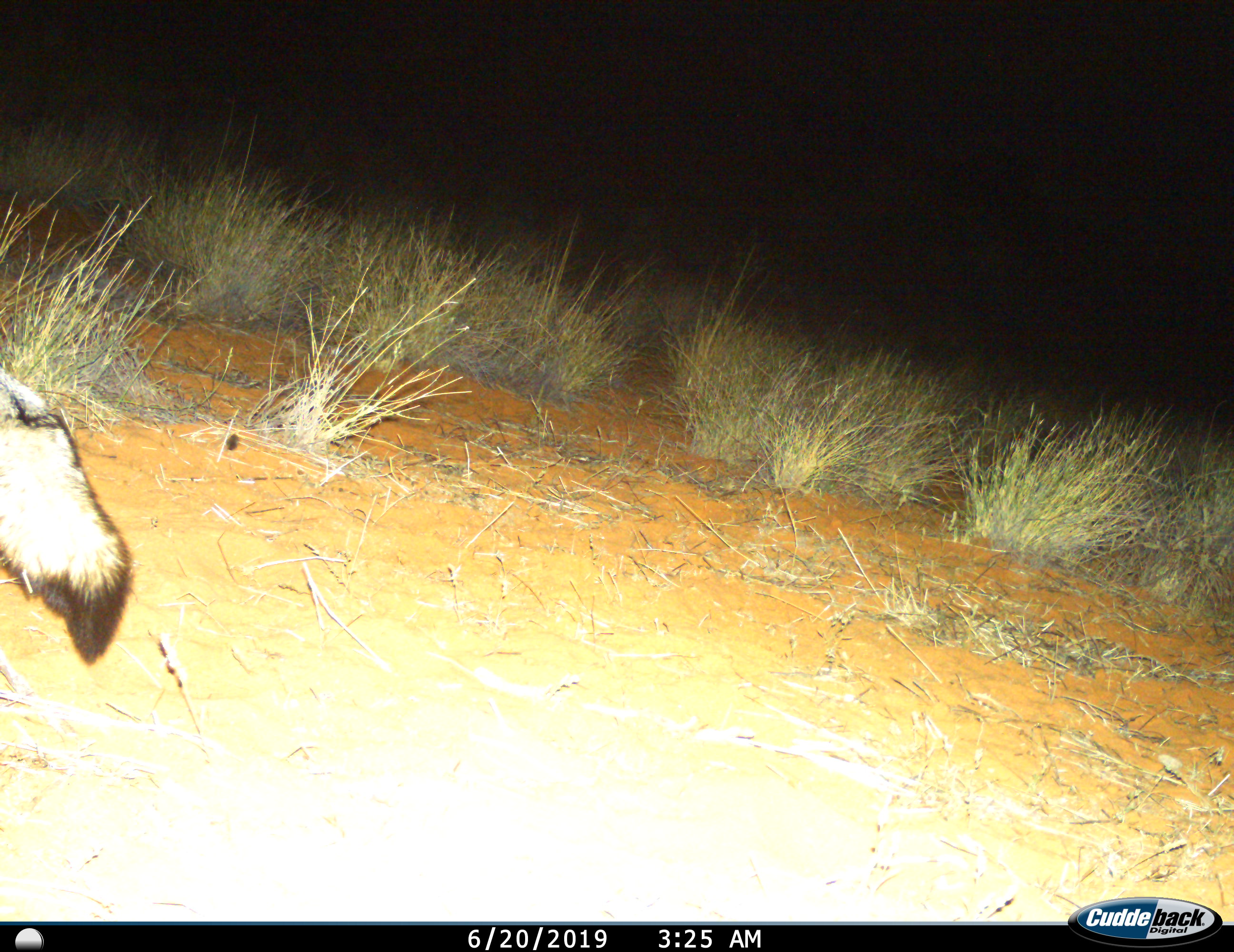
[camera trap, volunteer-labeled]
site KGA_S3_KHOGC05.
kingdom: Animalia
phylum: Chordata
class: Mammalia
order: Carnivora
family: Canidae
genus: Vulpes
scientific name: Vulpes chama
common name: cape fox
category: foxcape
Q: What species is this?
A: Foxcape (cape fox) (Vulpes chama).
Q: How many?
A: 1.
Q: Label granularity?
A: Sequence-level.